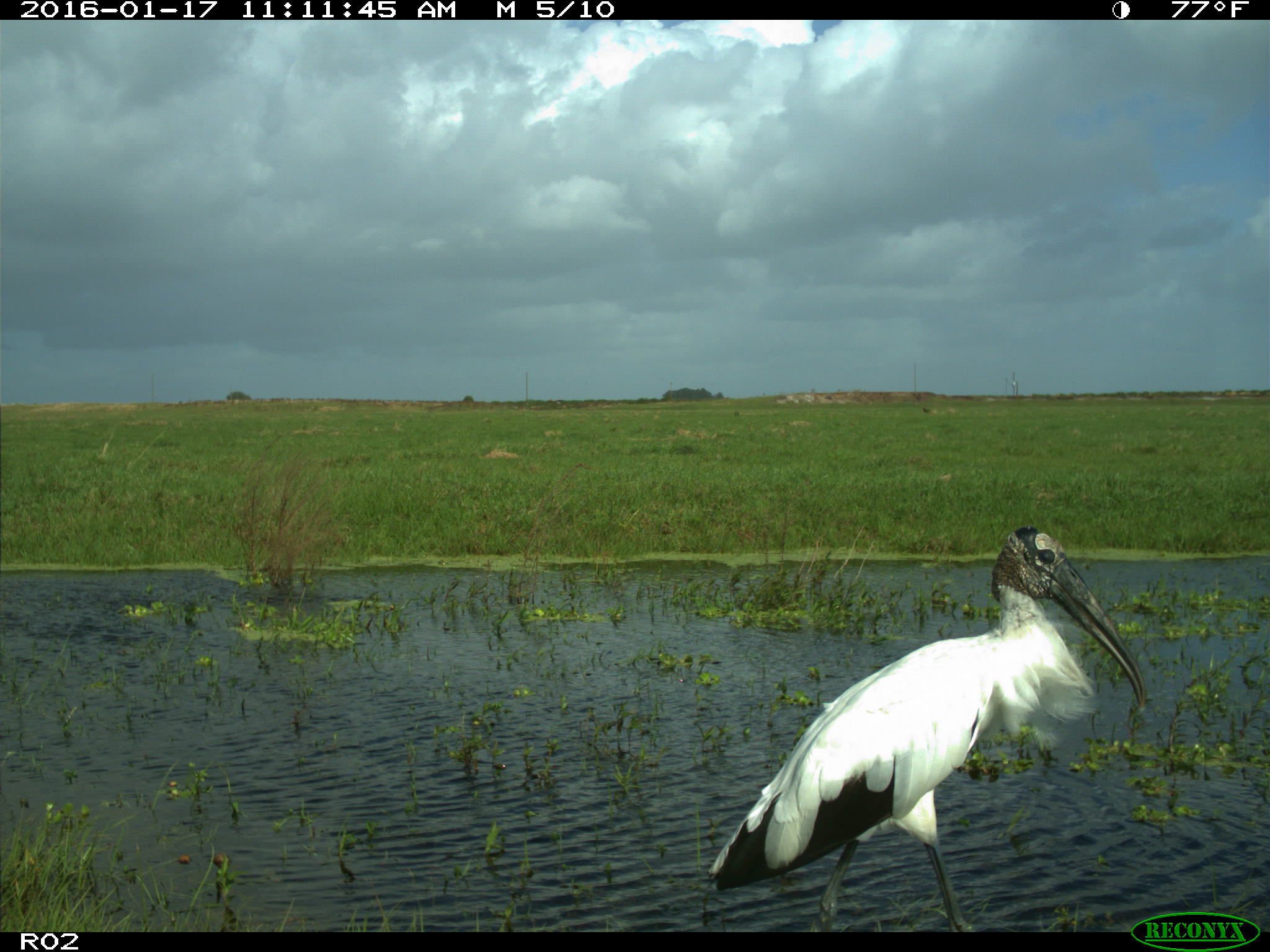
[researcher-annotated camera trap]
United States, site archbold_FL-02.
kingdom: Animalia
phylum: Chordata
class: Aves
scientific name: Aves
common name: birds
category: unidentified bird